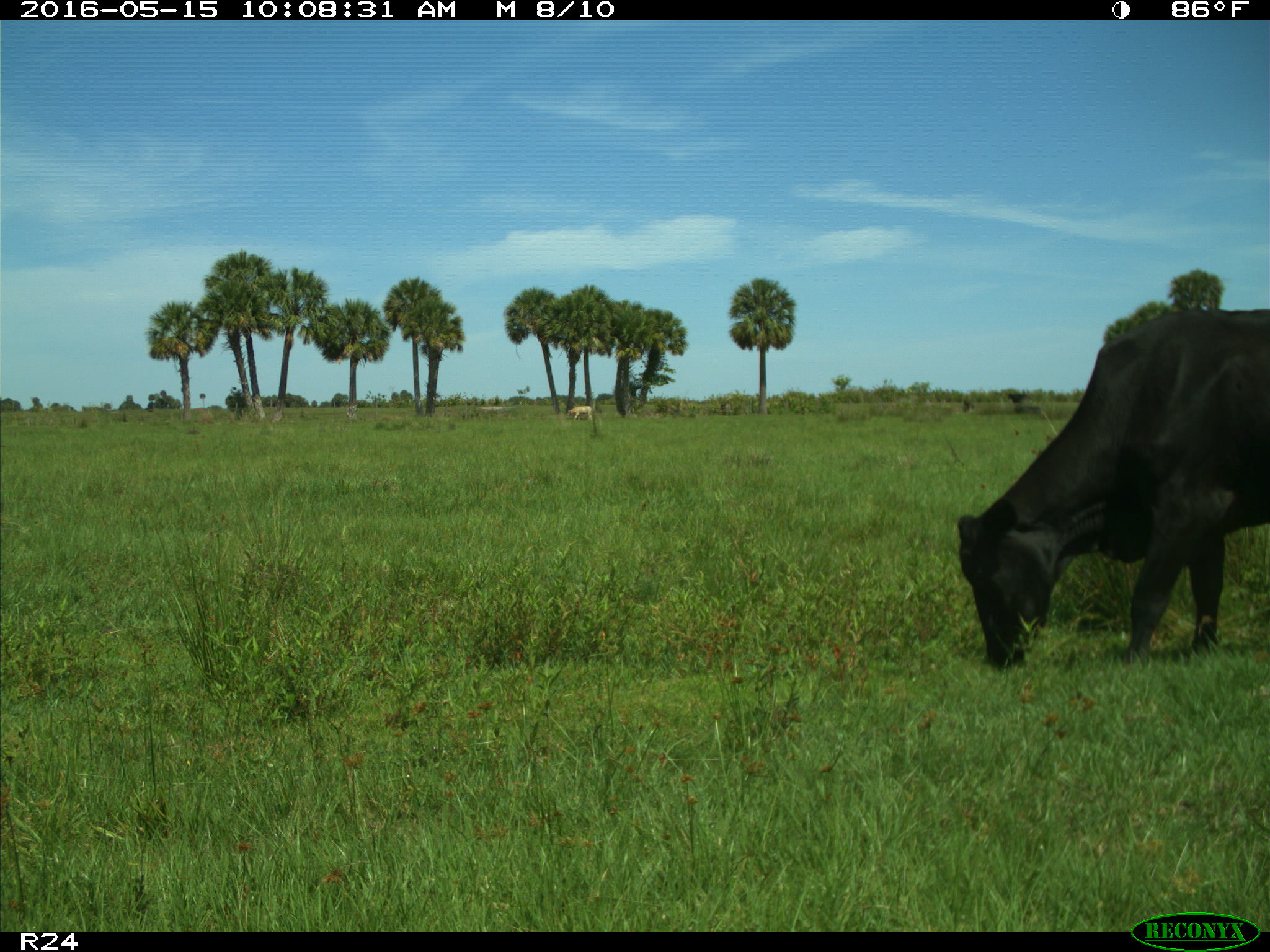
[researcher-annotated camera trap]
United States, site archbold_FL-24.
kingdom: Animalia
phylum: Chordata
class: Mammalia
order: Artiodactyla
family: Bovidae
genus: Bos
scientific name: Bos taurus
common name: domestic cow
Bos taurus (domestic cow).